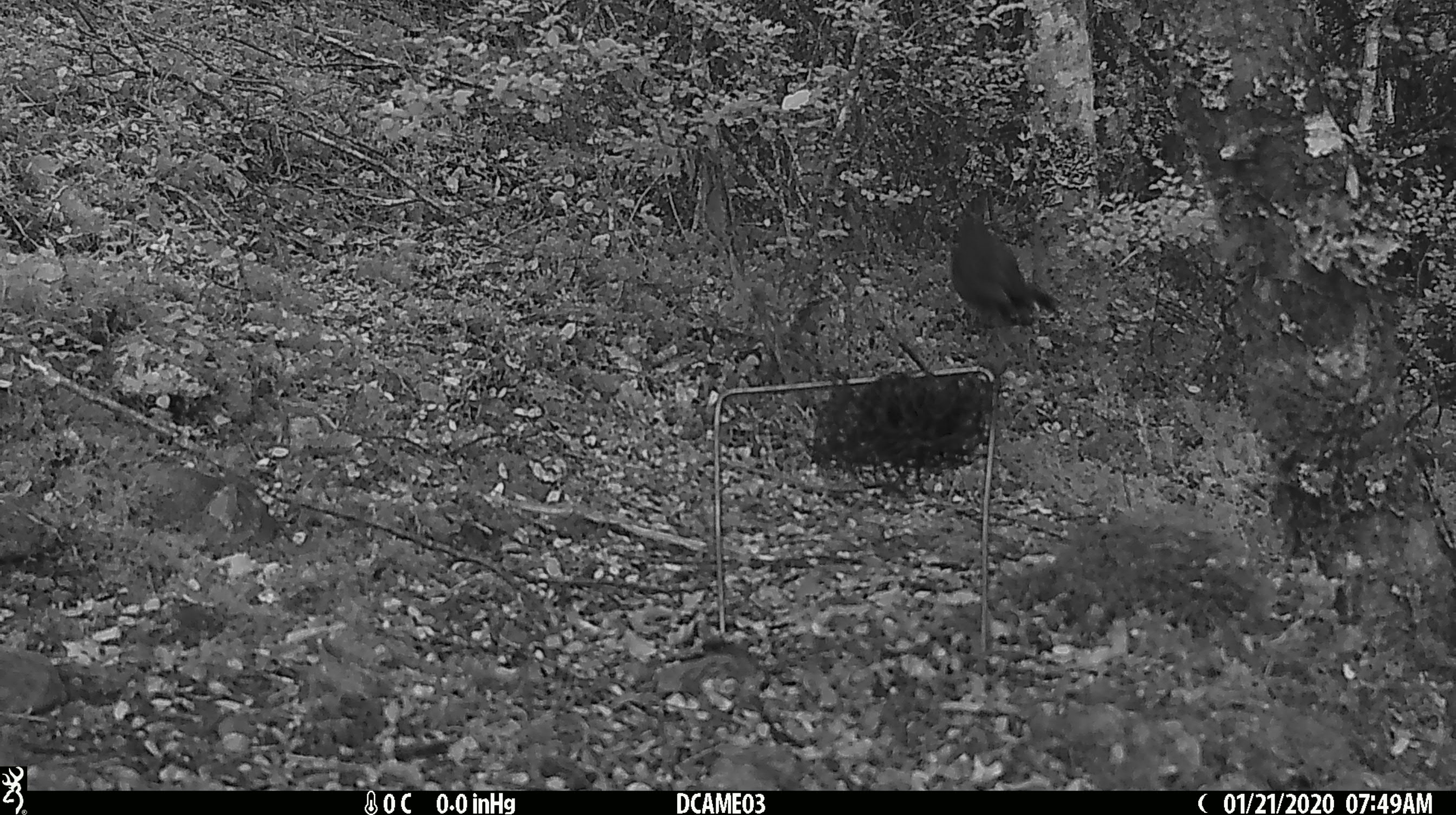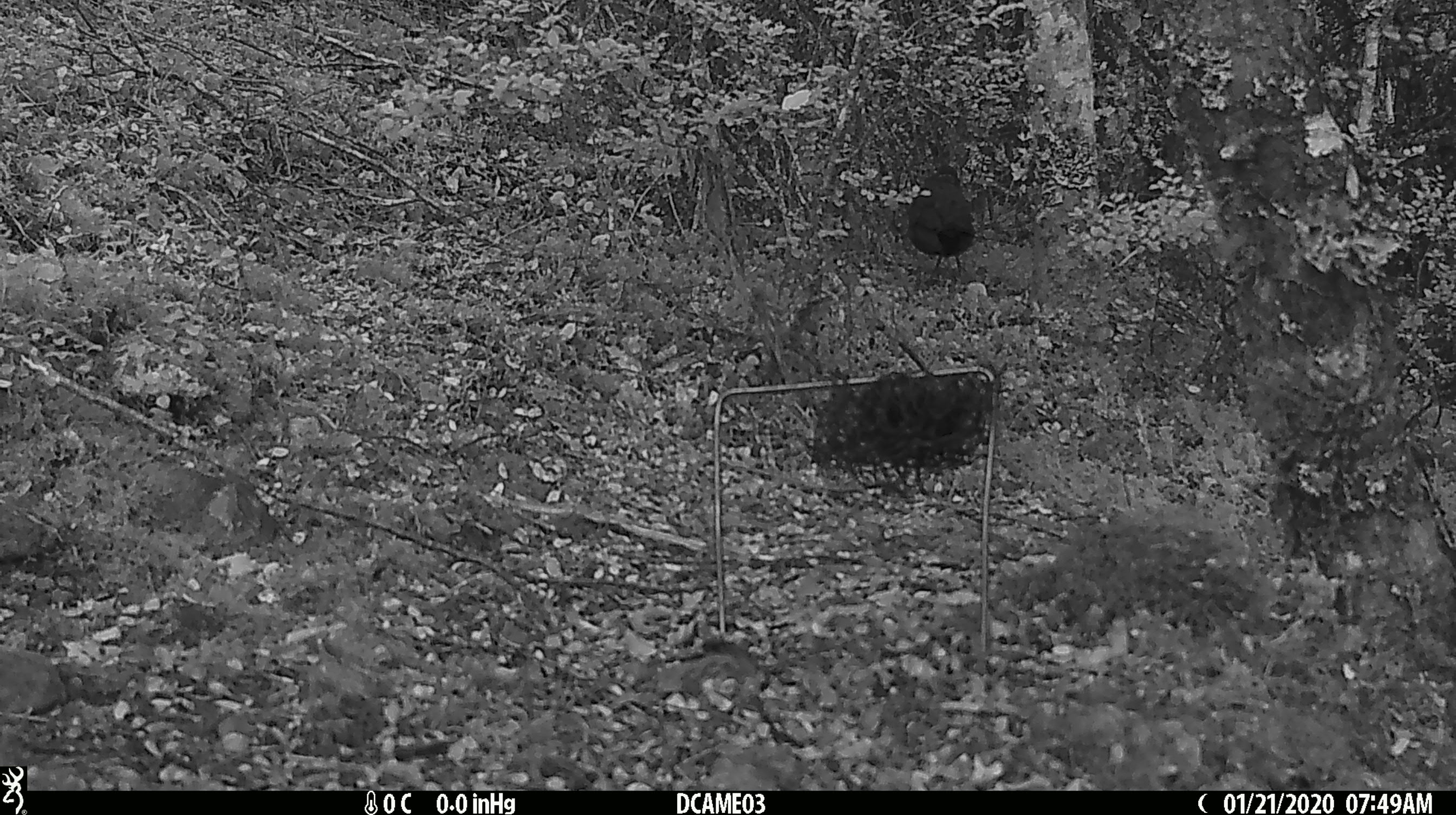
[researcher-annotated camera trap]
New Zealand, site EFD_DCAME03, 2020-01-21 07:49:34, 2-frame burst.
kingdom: Animalia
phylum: Chordata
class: Aves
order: Passeriformes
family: Petroicidae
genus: Petroica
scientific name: Petroica australis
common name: new zealand robin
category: robin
Robin (new zealand robin) (Petroica australis).